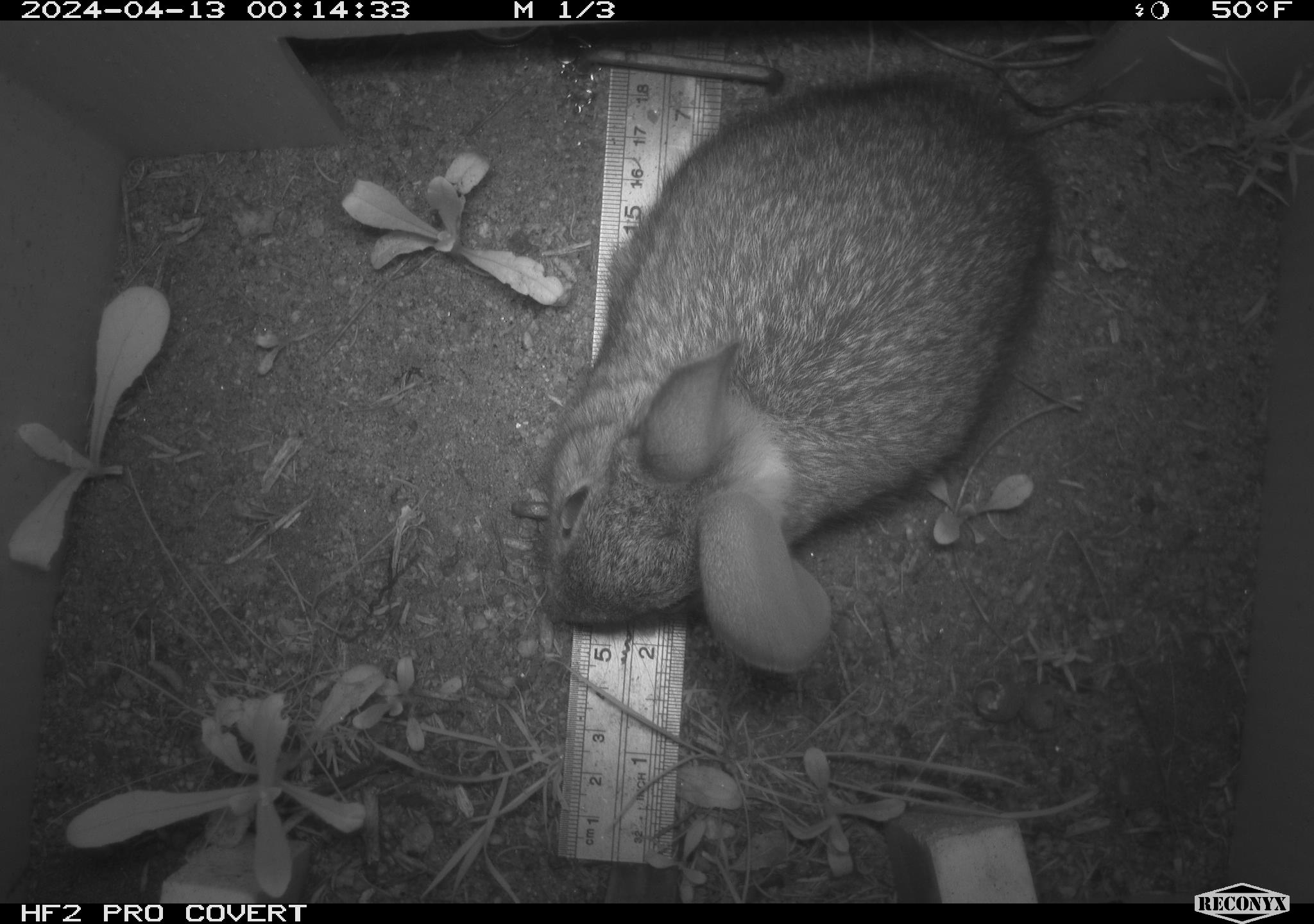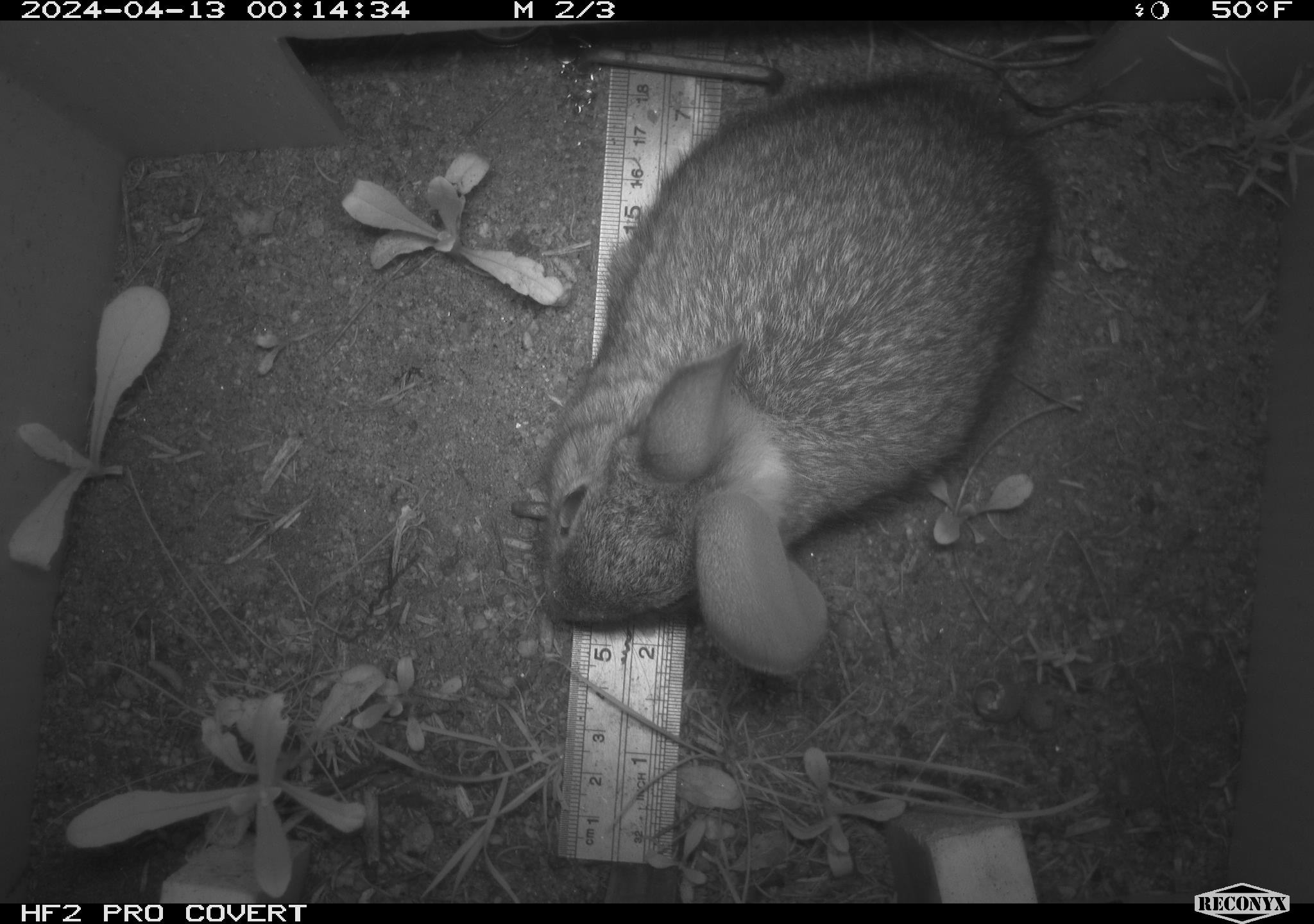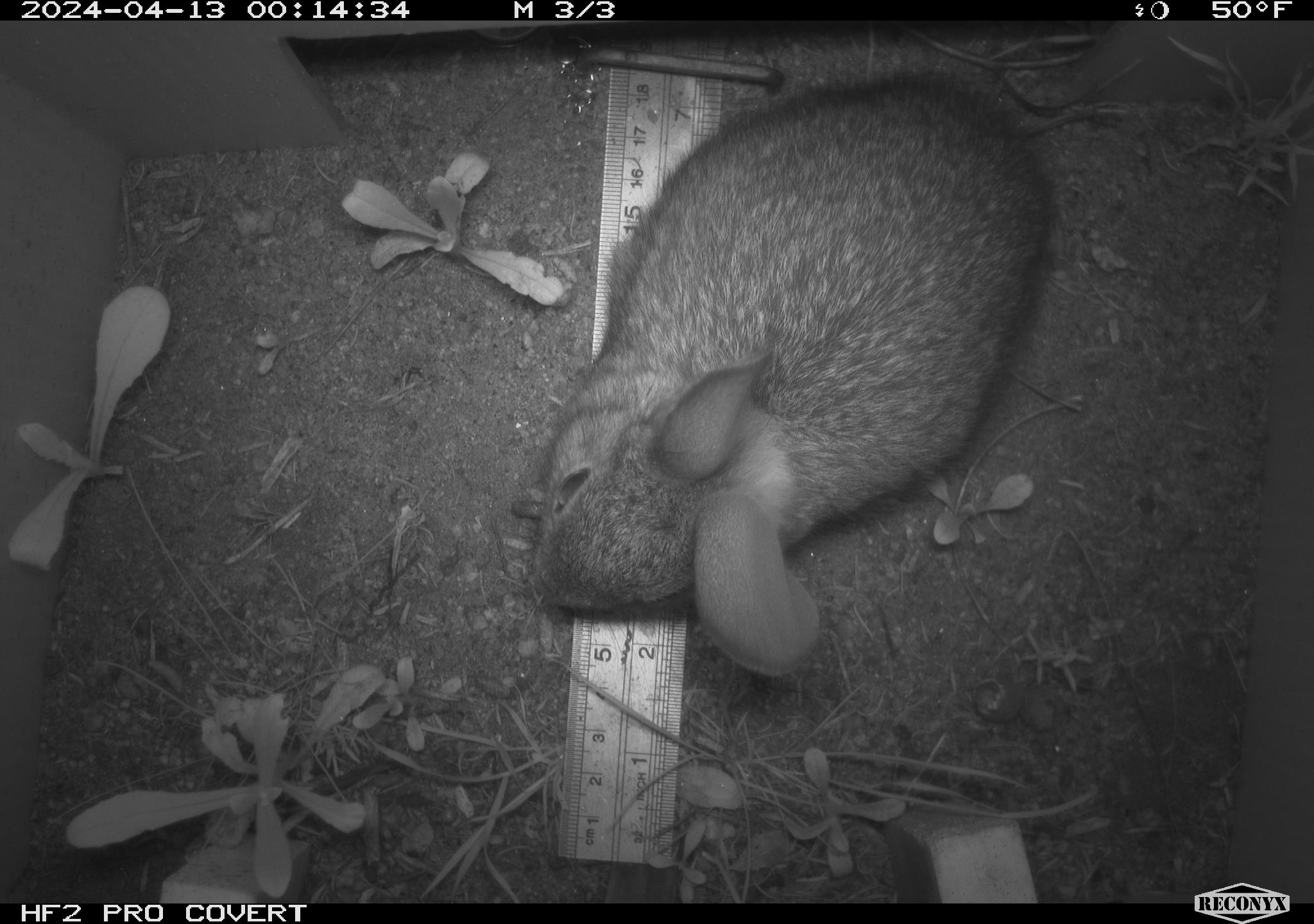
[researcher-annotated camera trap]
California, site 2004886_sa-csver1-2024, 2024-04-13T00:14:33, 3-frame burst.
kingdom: Animalia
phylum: Chordata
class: Mammalia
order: Lagomorpha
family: Leporidae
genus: Sylvilagus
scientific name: Sylvilagus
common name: cottontail rabbits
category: sylvilagus species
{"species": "sylvilagus species (cottontail rabbits) (Sylvilagus)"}